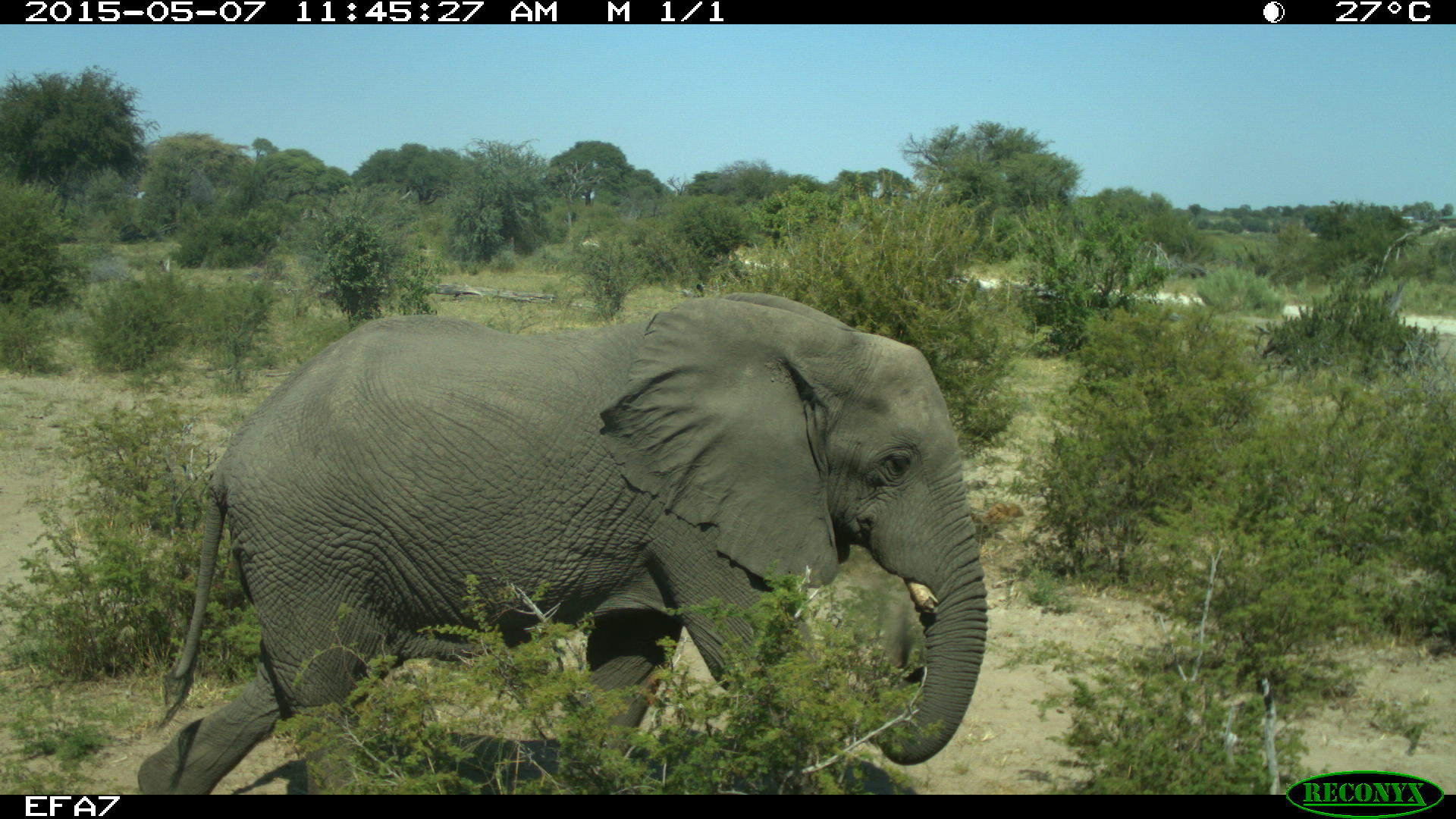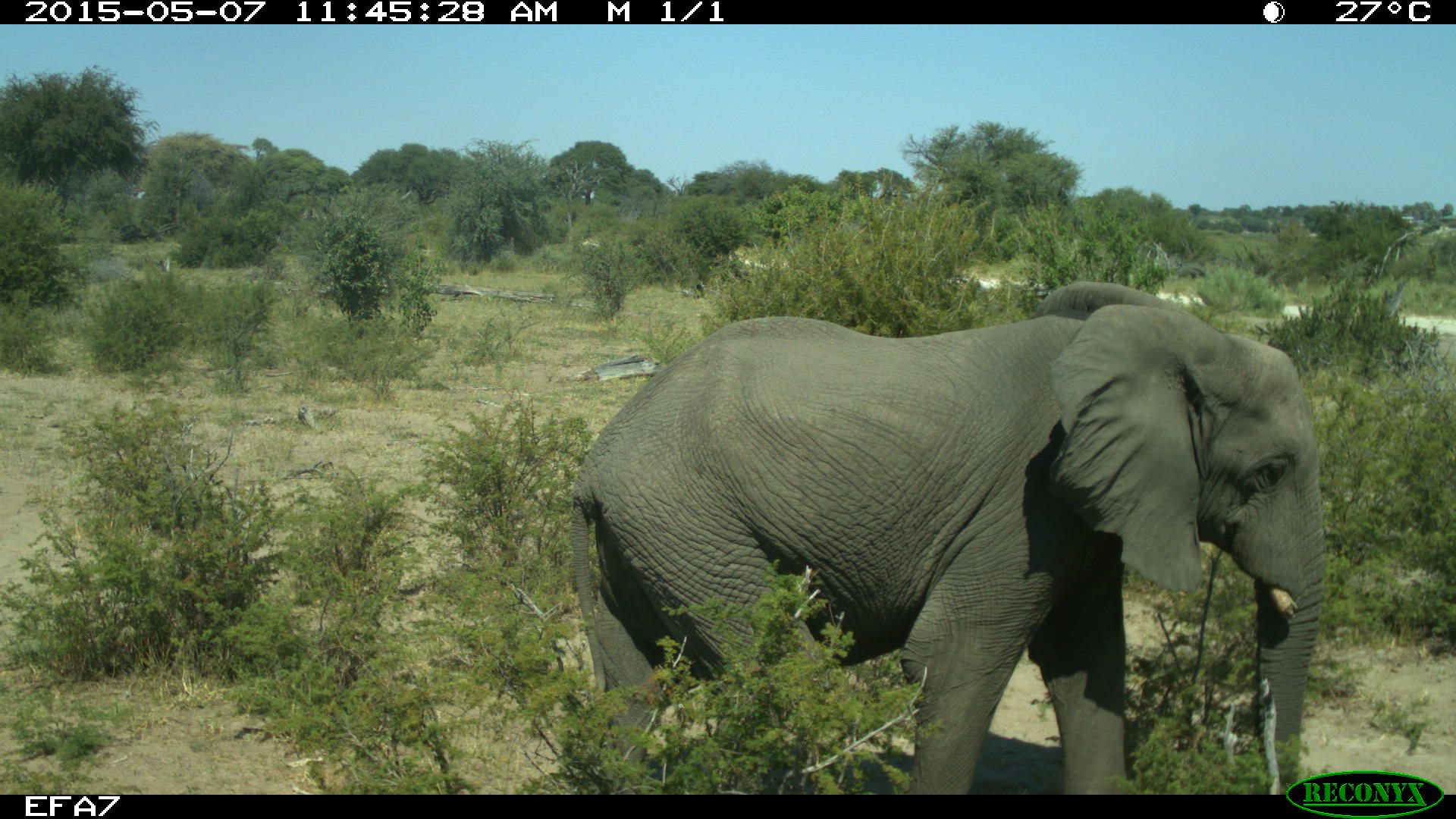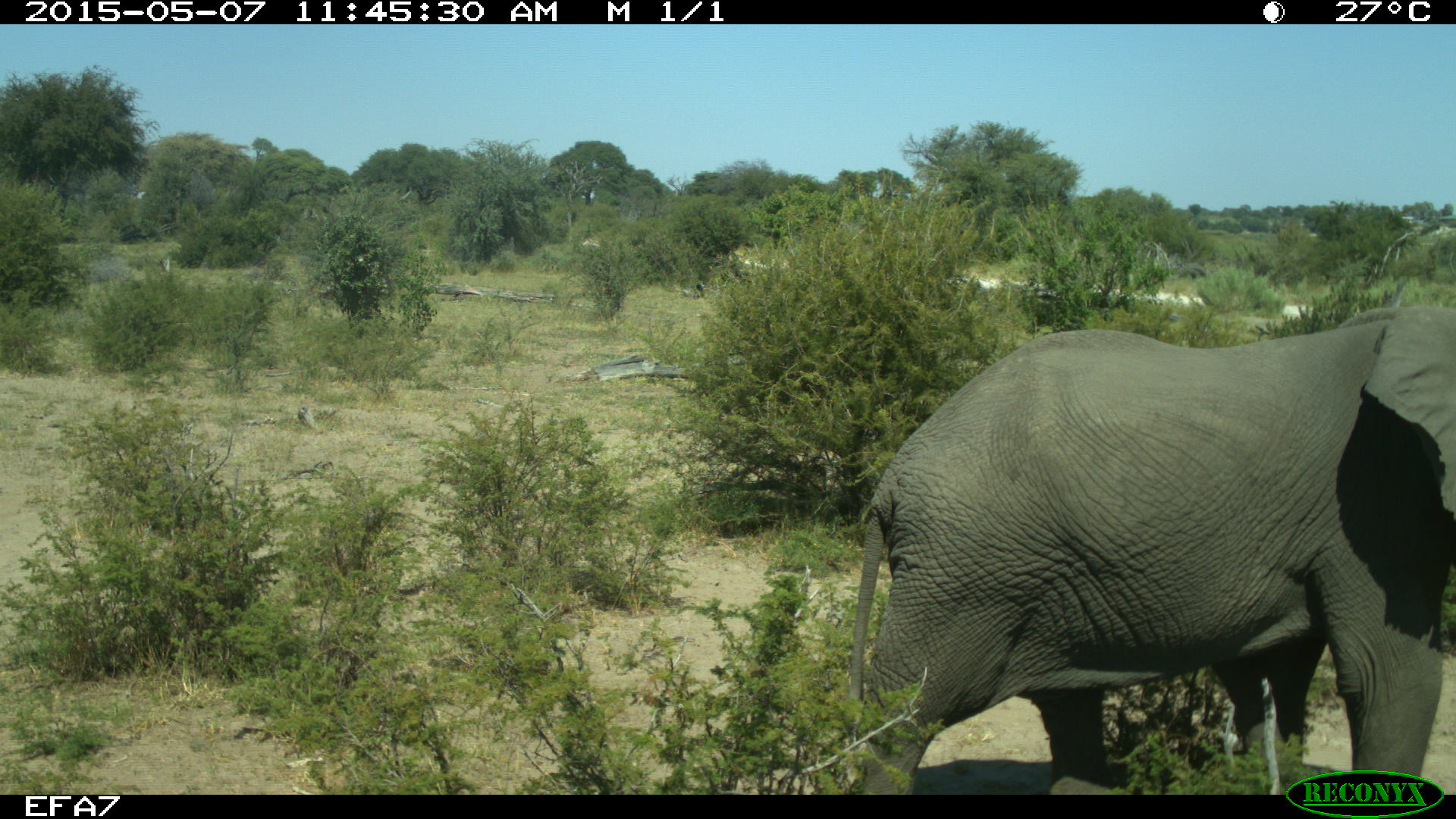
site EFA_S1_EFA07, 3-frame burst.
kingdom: Animalia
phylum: Chordata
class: Mammalia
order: Proboscidea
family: Elephantidae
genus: Loxodonta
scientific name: Loxodonta africana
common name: african bush elephant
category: elephant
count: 1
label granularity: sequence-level